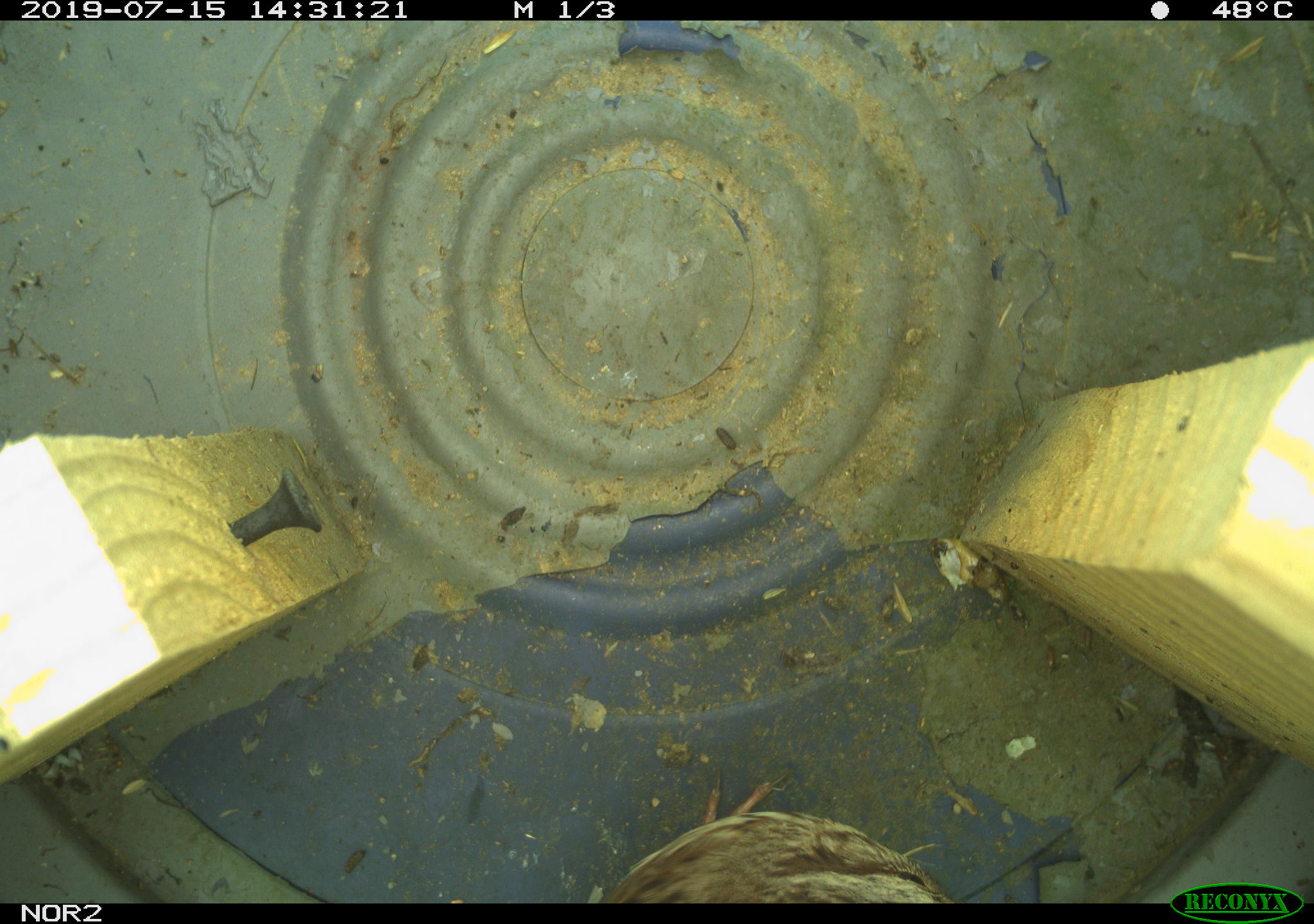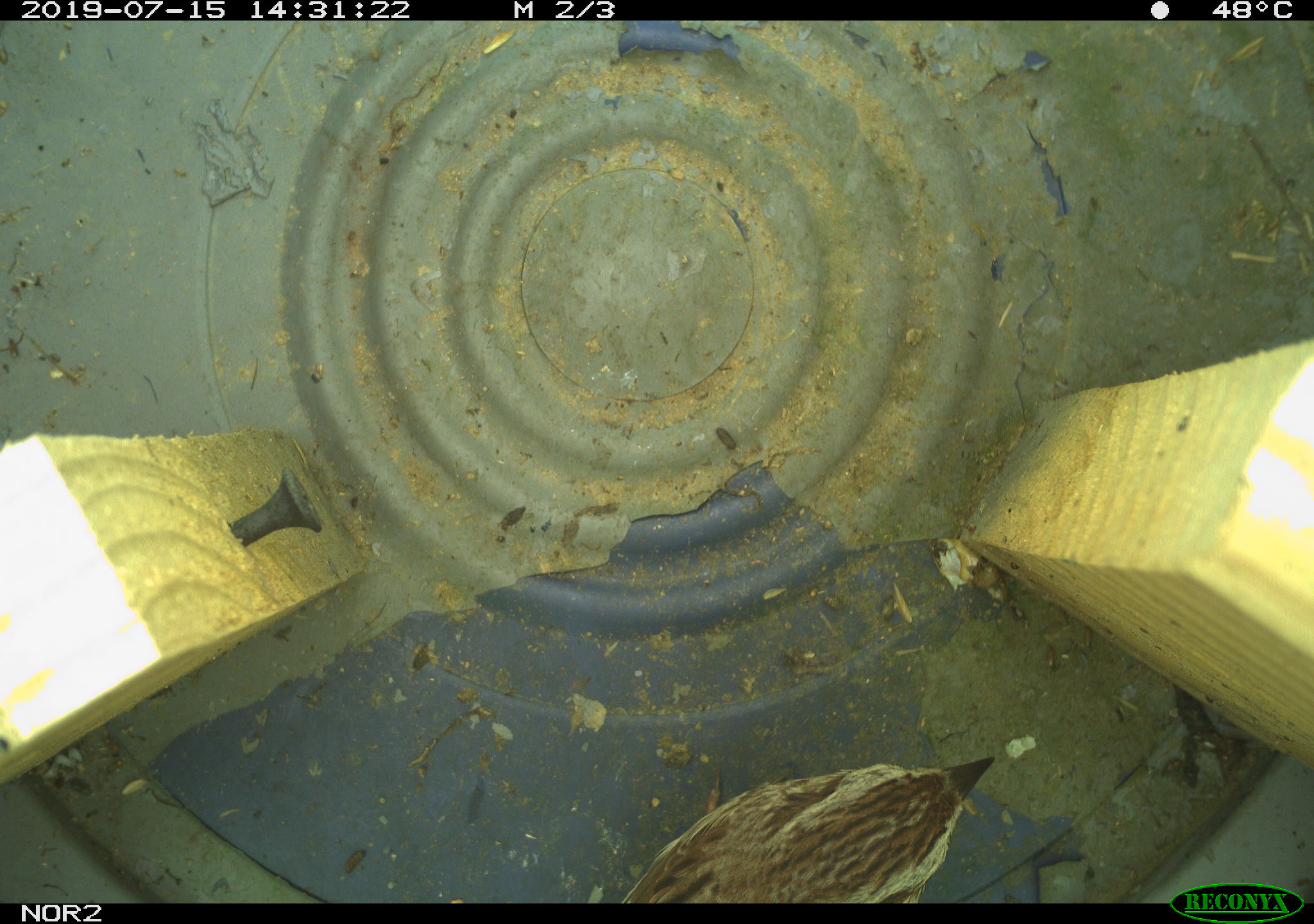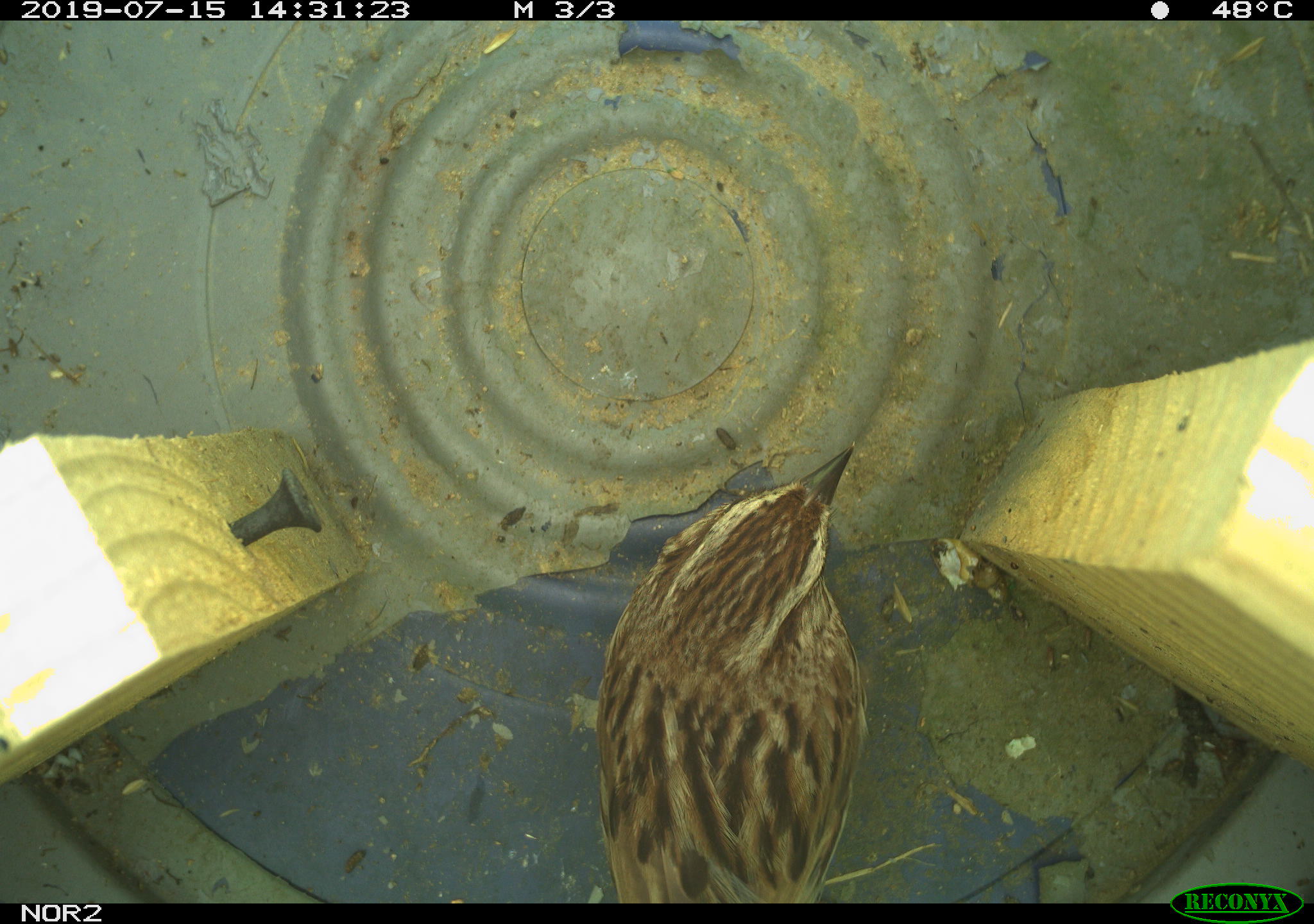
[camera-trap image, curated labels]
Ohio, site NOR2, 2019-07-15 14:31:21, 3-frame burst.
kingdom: Animalia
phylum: Chordata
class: Aves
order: Passeriformes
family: Passerellidae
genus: Melospiza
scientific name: Melospiza melodia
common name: song sparrow